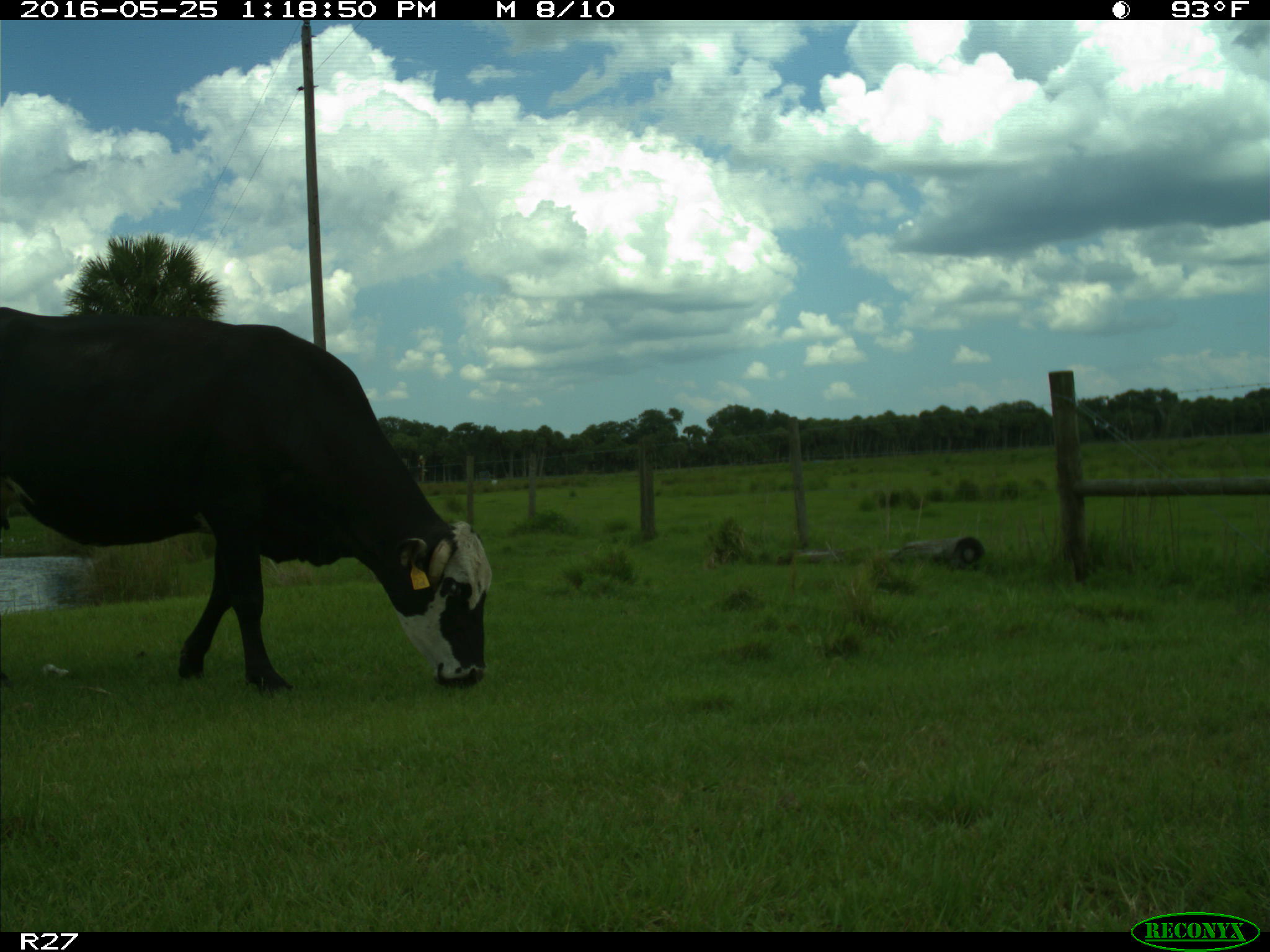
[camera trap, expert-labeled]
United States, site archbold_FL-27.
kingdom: Animalia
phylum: Chordata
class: Mammalia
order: Artiodactyla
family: Bovidae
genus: Bos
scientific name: Bos taurus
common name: domestic cow